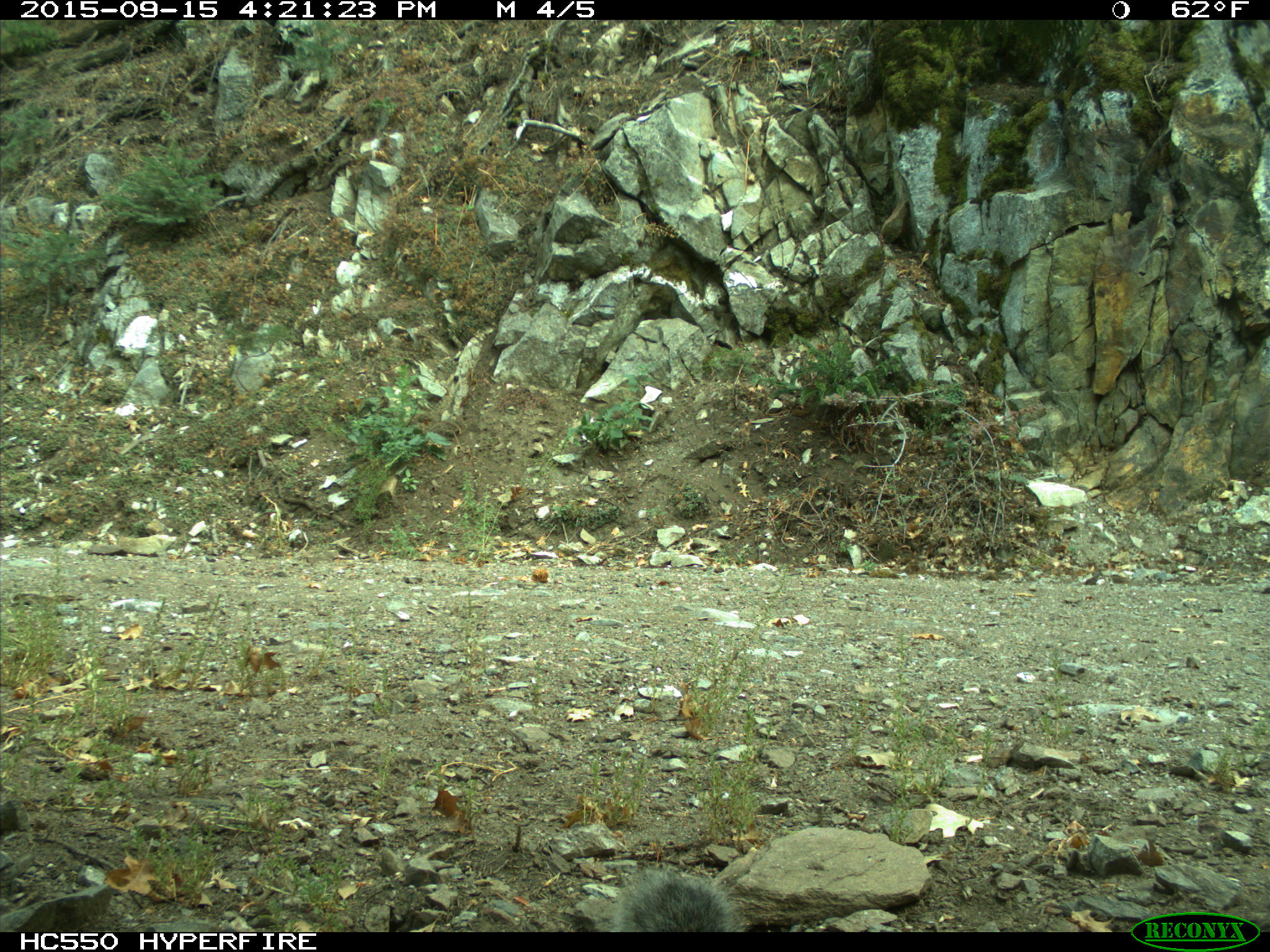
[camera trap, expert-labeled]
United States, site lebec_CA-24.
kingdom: Animalia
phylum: Chordata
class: Mammalia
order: Rodentia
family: Sciuridae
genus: Sciurus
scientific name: Sciurus carolinensis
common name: eastern gray squirrel